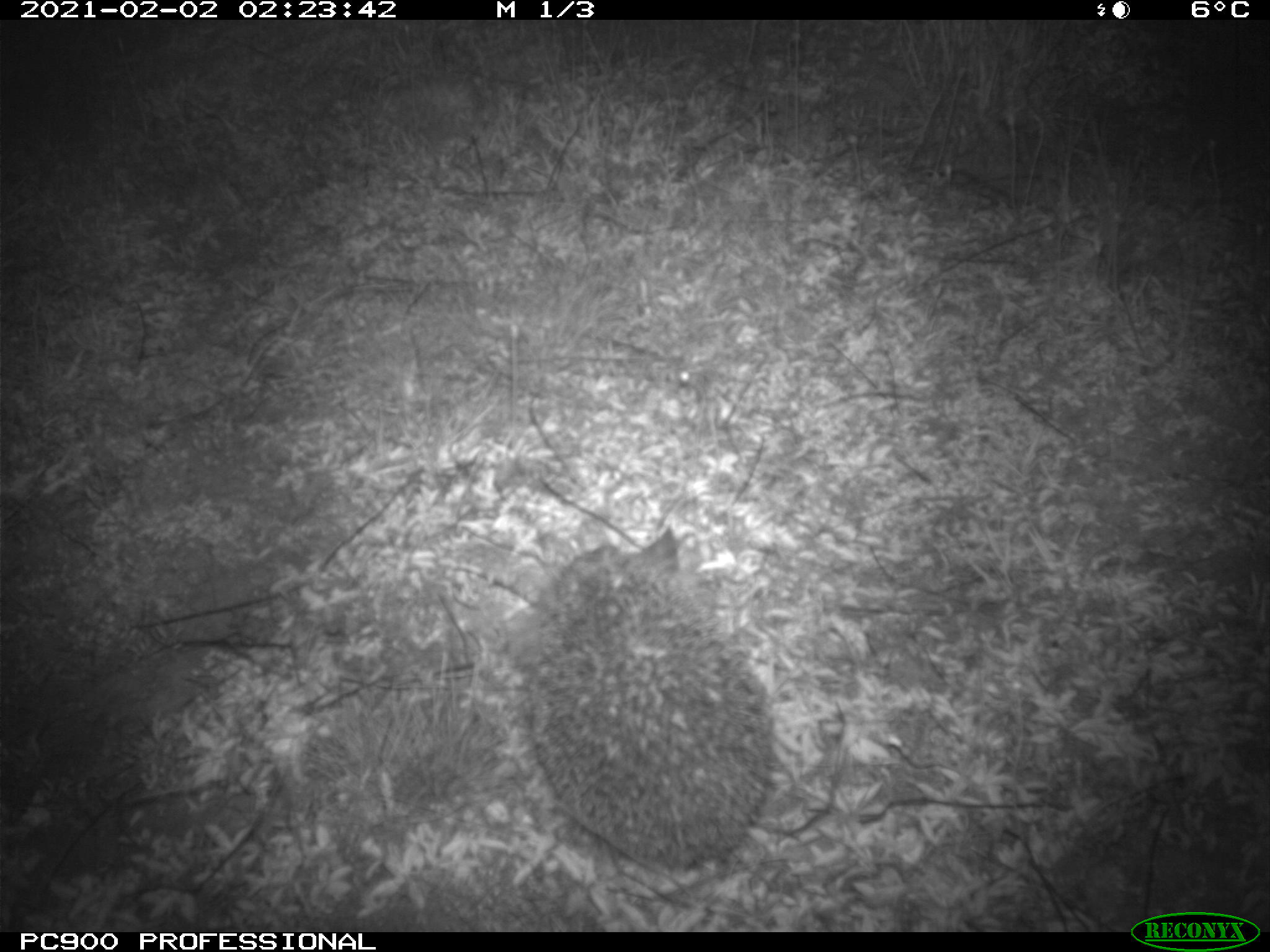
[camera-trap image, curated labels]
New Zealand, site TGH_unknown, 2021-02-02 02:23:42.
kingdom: Animalia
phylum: Chordata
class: Mammalia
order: Eulipotyphla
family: Erinaceidae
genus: Erinaceus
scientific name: Erinaceus europaeus europaeus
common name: european hedgehog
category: hedgehog